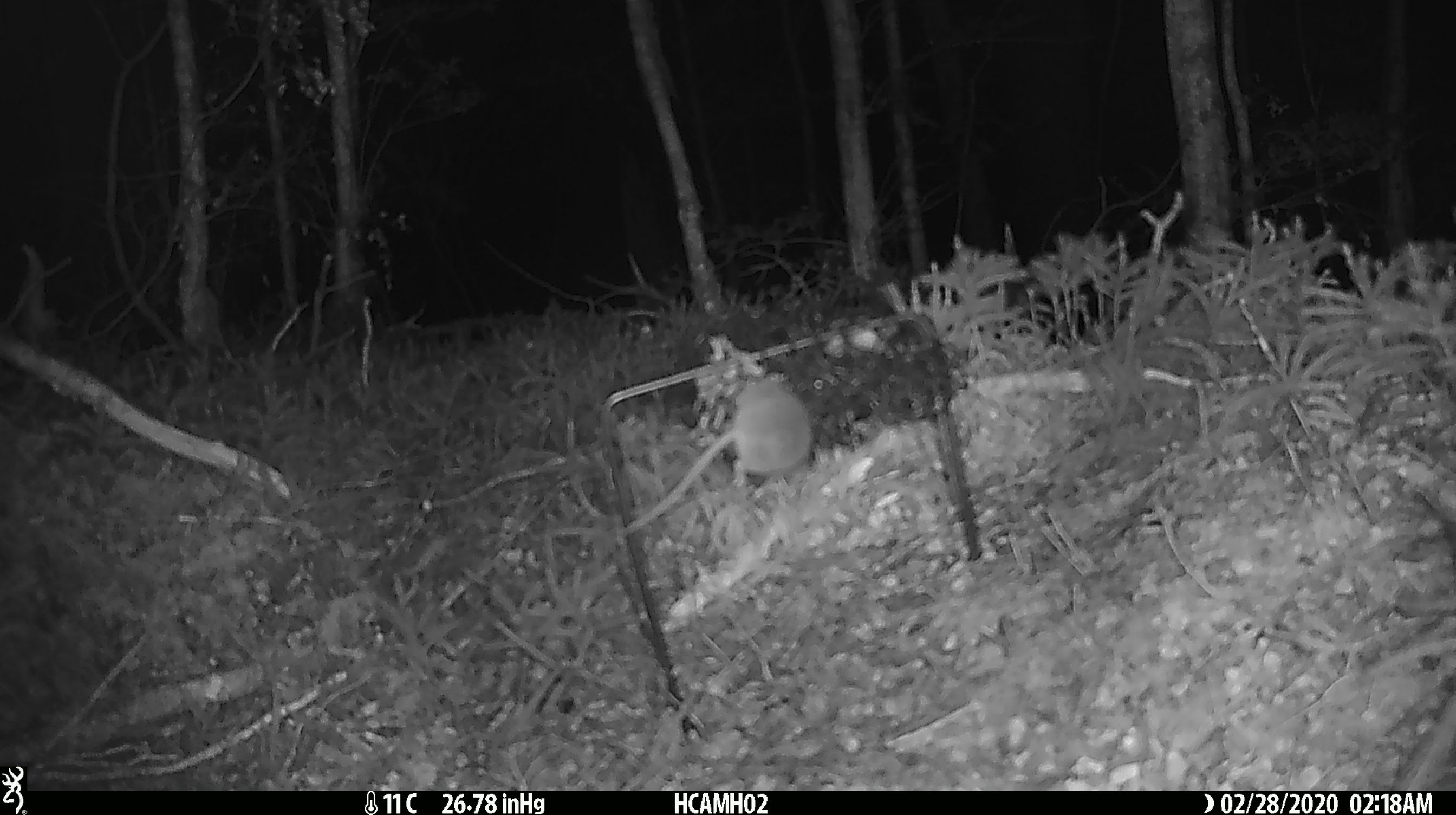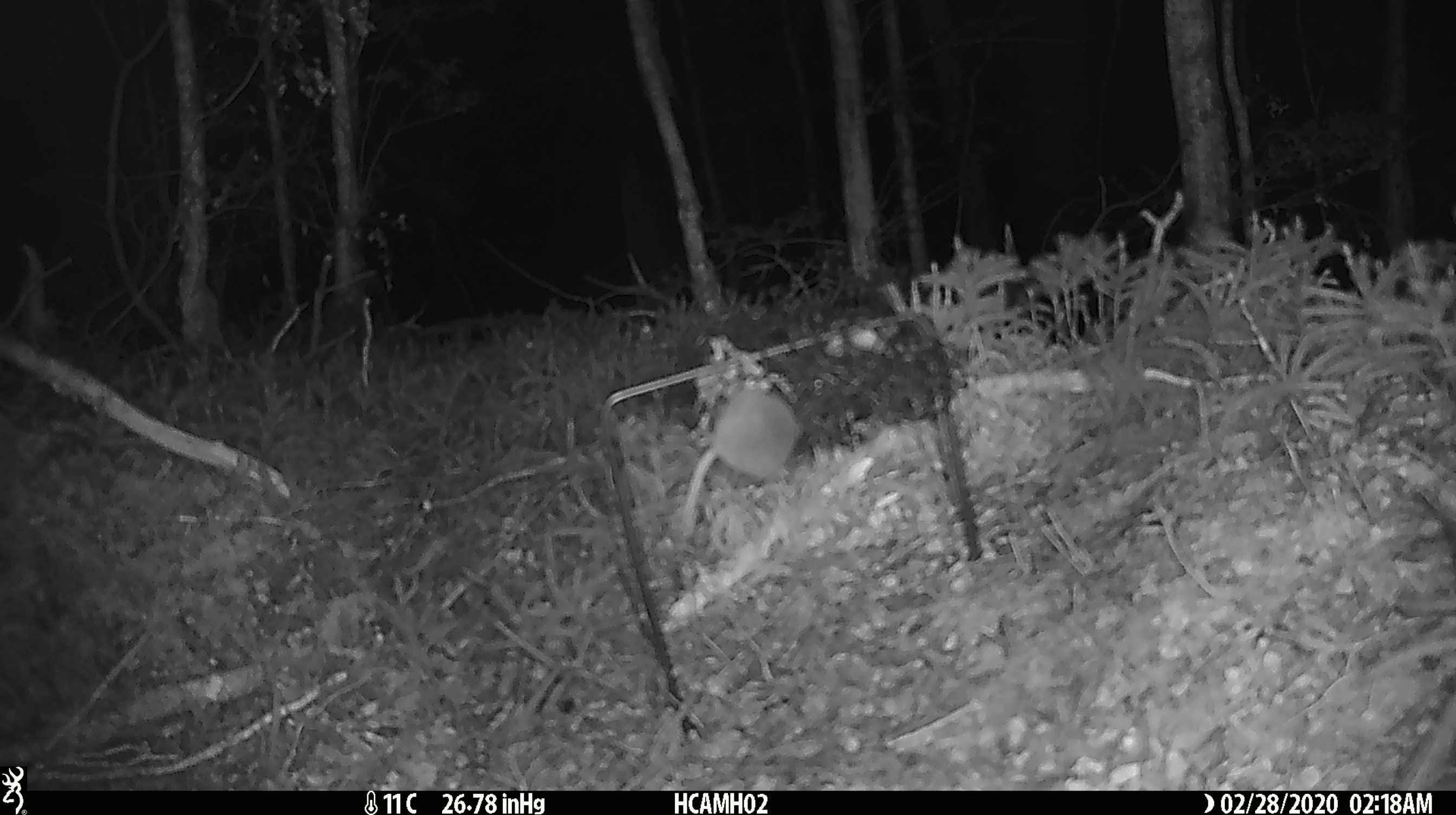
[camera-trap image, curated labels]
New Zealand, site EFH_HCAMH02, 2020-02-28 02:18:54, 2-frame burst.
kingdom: Animalia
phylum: Chordata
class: Mammalia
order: Rodentia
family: Muridae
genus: Mus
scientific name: Mus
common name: mouse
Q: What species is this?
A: Mouse (Mus).